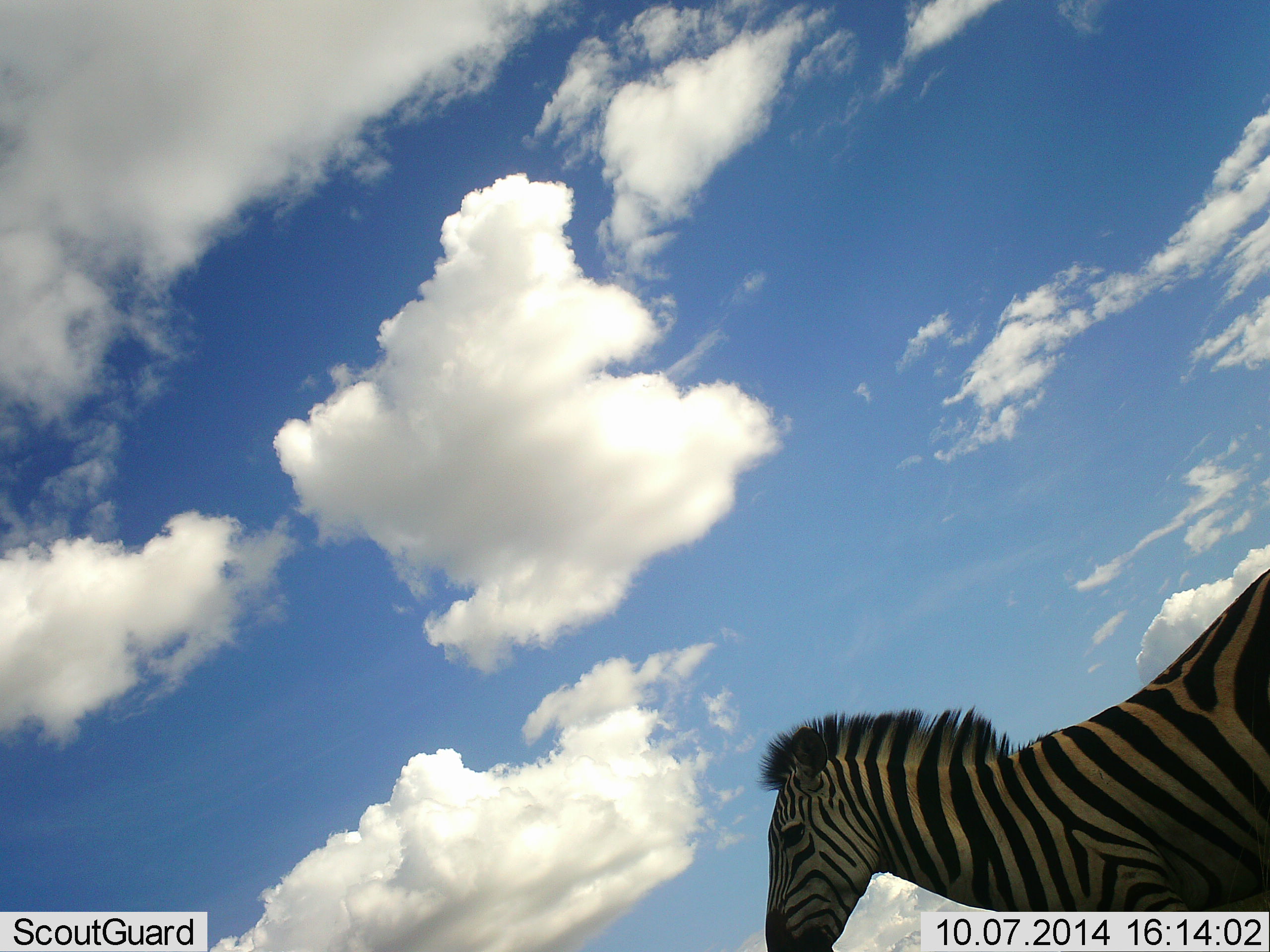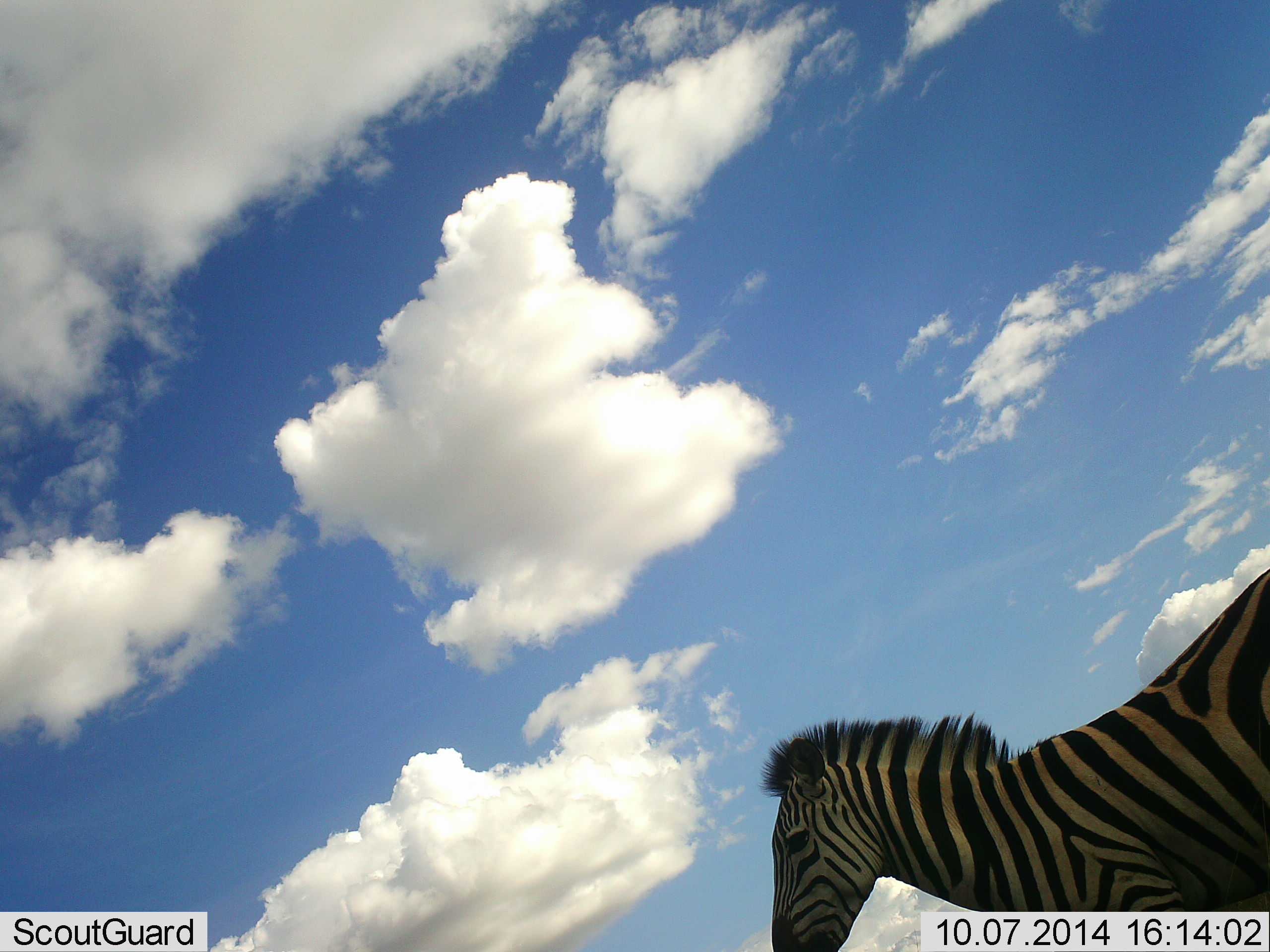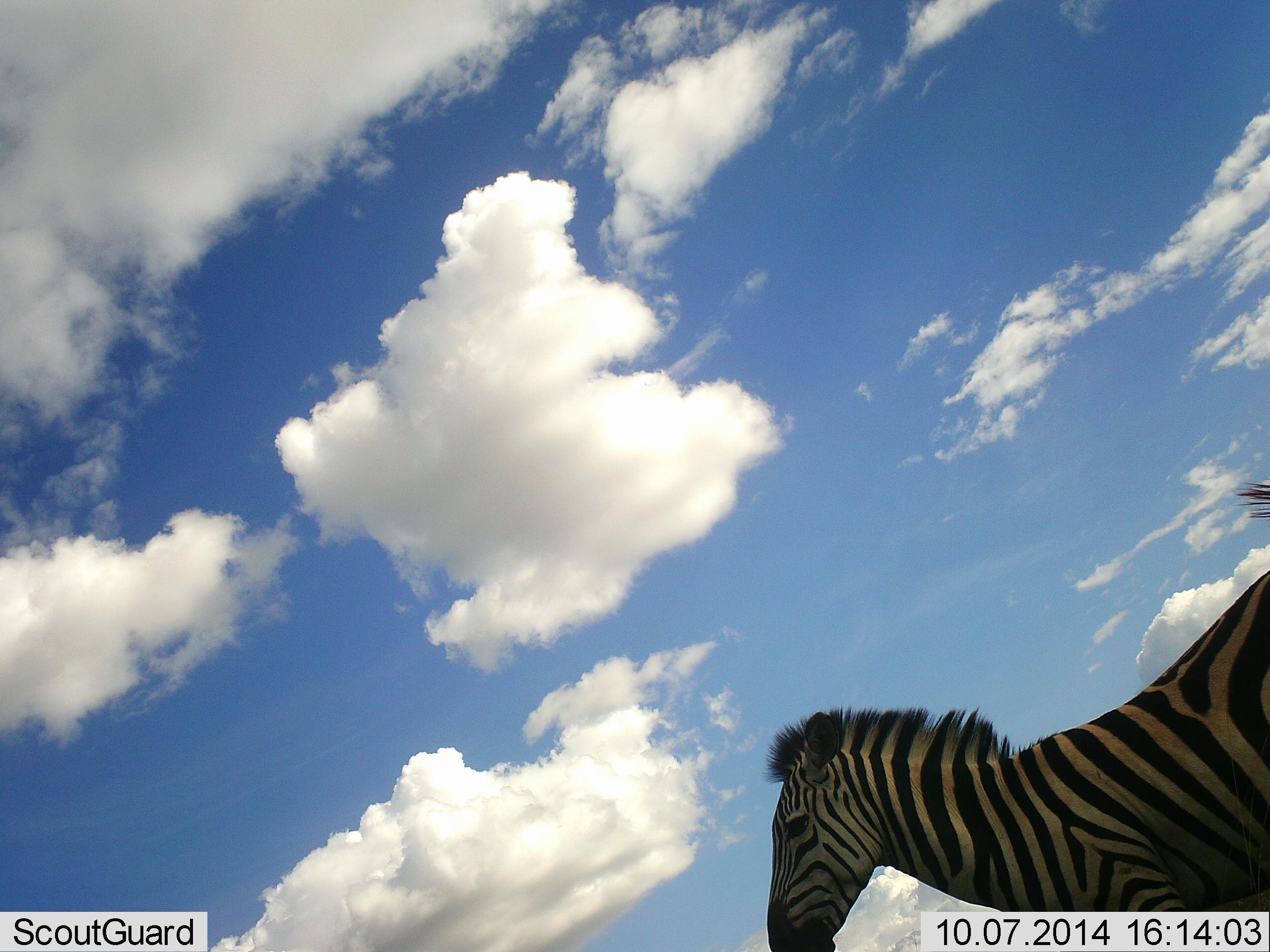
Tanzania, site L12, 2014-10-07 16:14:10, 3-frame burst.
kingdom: Animalia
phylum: Chordata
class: Mammalia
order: Perissodactyla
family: Equidae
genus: Equus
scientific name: Equus quagga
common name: plains zebra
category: zebra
Zebra (plains zebra) (Equus quagga), count 1. Behavior (volunteer vote fractions): standing 90%, resting 0%, moving 0%, interacting 10%. Young present (vote fraction): 0%. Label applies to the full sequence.